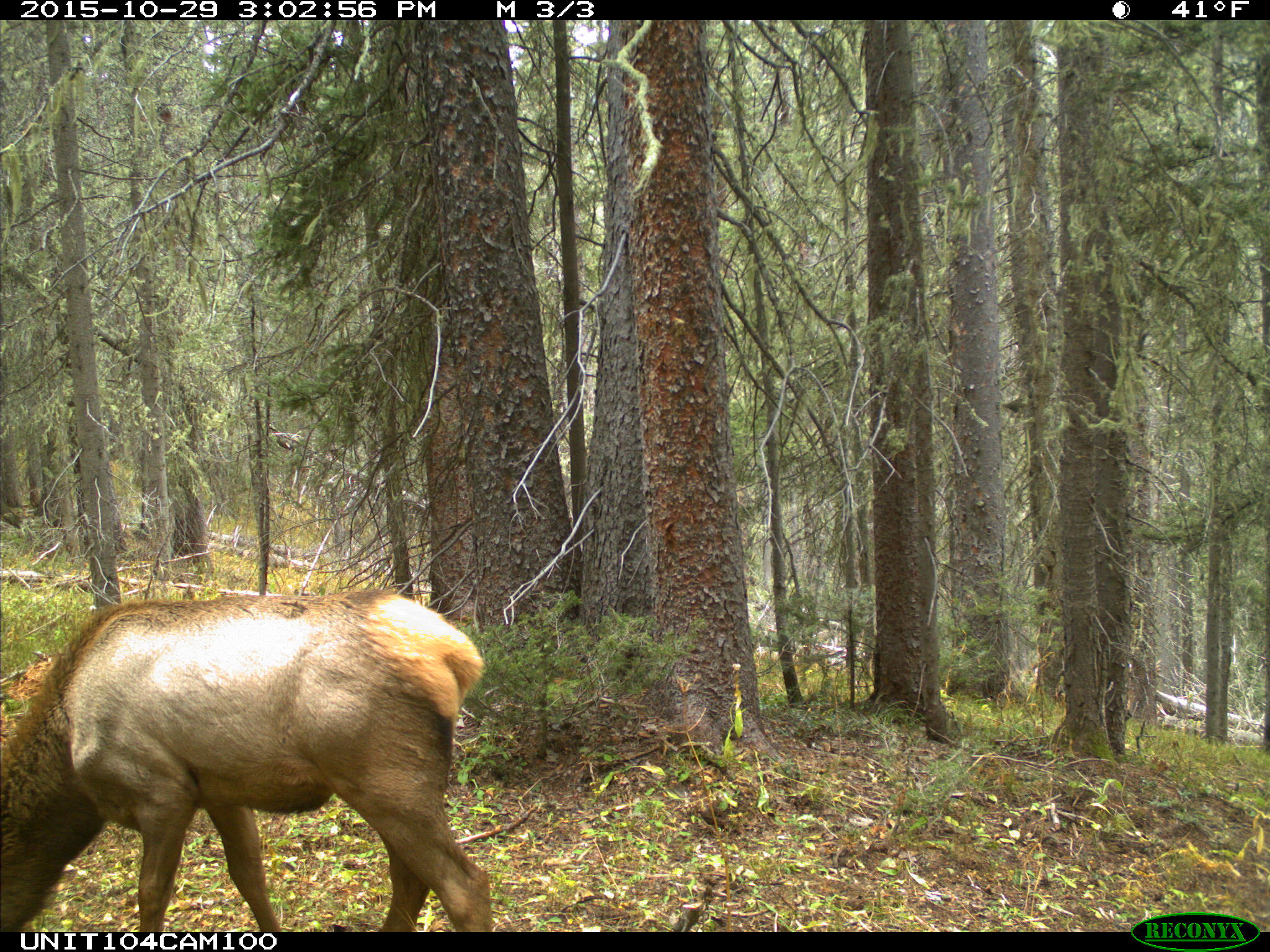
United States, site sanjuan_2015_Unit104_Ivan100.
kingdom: Animalia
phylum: Chordata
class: Mammalia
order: Artiodactyla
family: Cervidae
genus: Cervus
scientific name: Cervus elaphus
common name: red deer